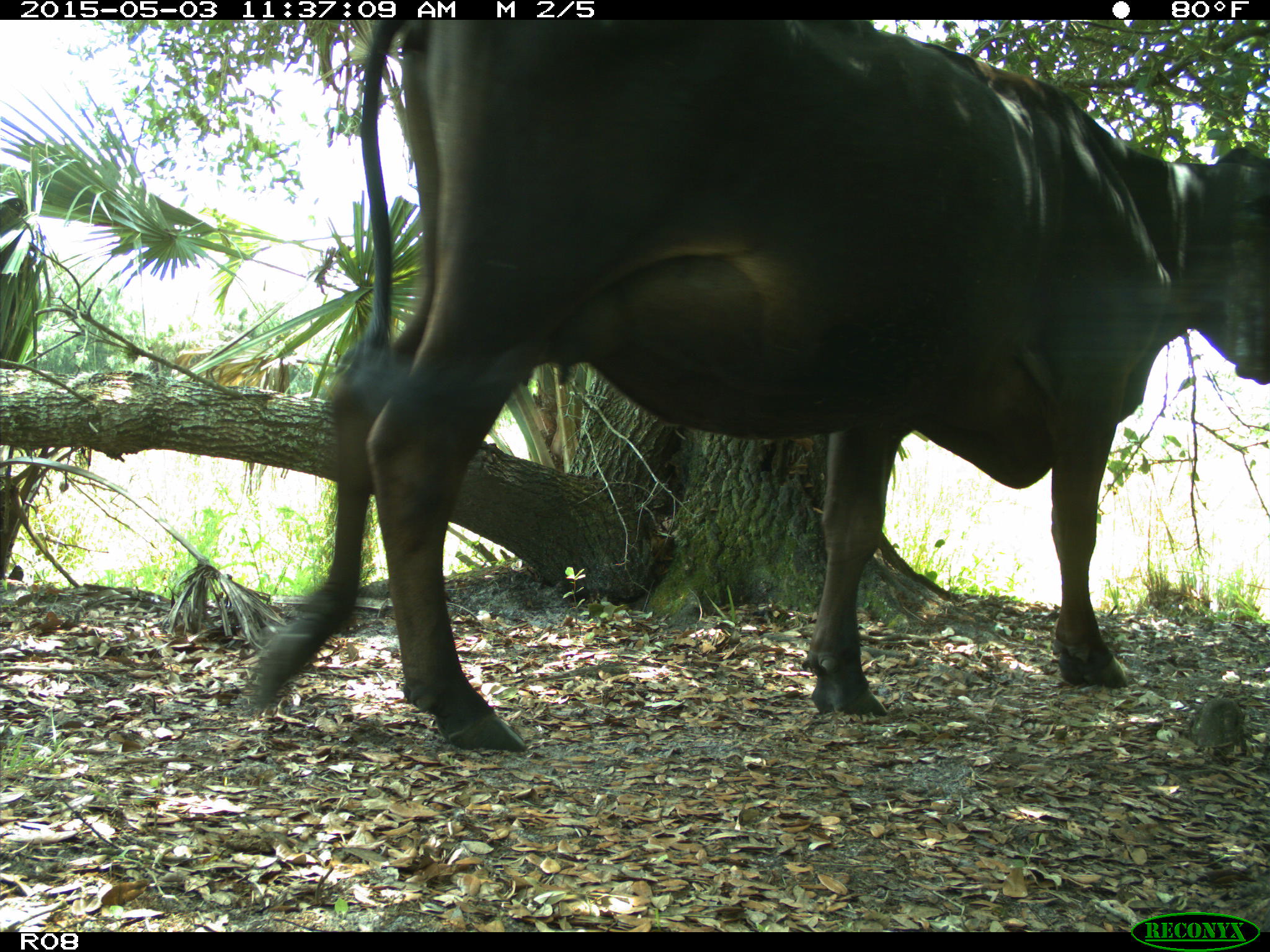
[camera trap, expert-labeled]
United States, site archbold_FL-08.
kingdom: Animalia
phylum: Chordata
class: Mammalia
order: Artiodactyla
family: Bovidae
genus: Bos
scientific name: Bos taurus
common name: domestic cow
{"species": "Bos taurus (domestic cow)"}